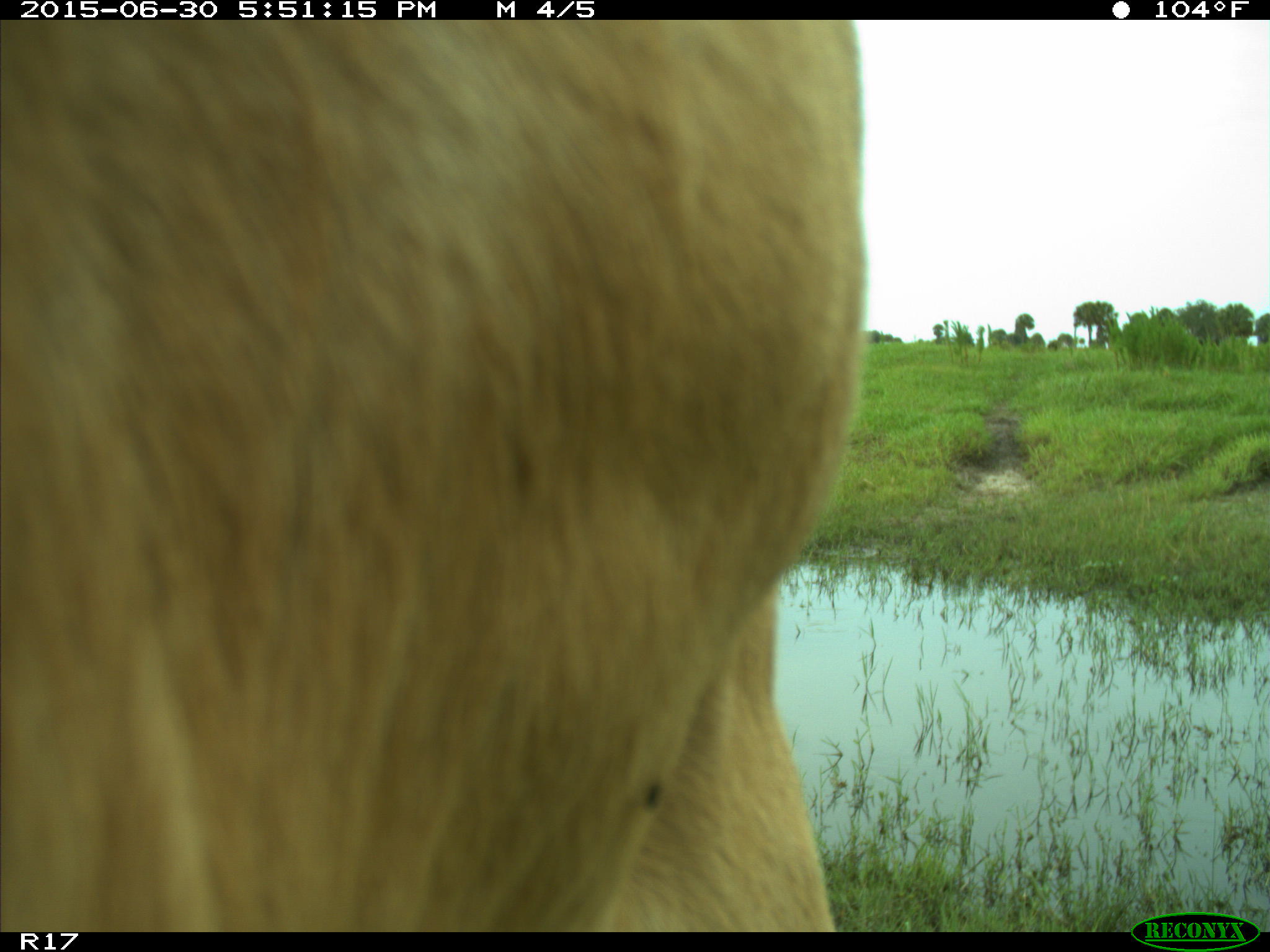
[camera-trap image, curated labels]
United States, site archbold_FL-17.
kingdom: Animalia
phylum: Chordata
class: Mammalia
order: Artiodactyla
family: Bovidae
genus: Bos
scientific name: Bos taurus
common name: domestic cow